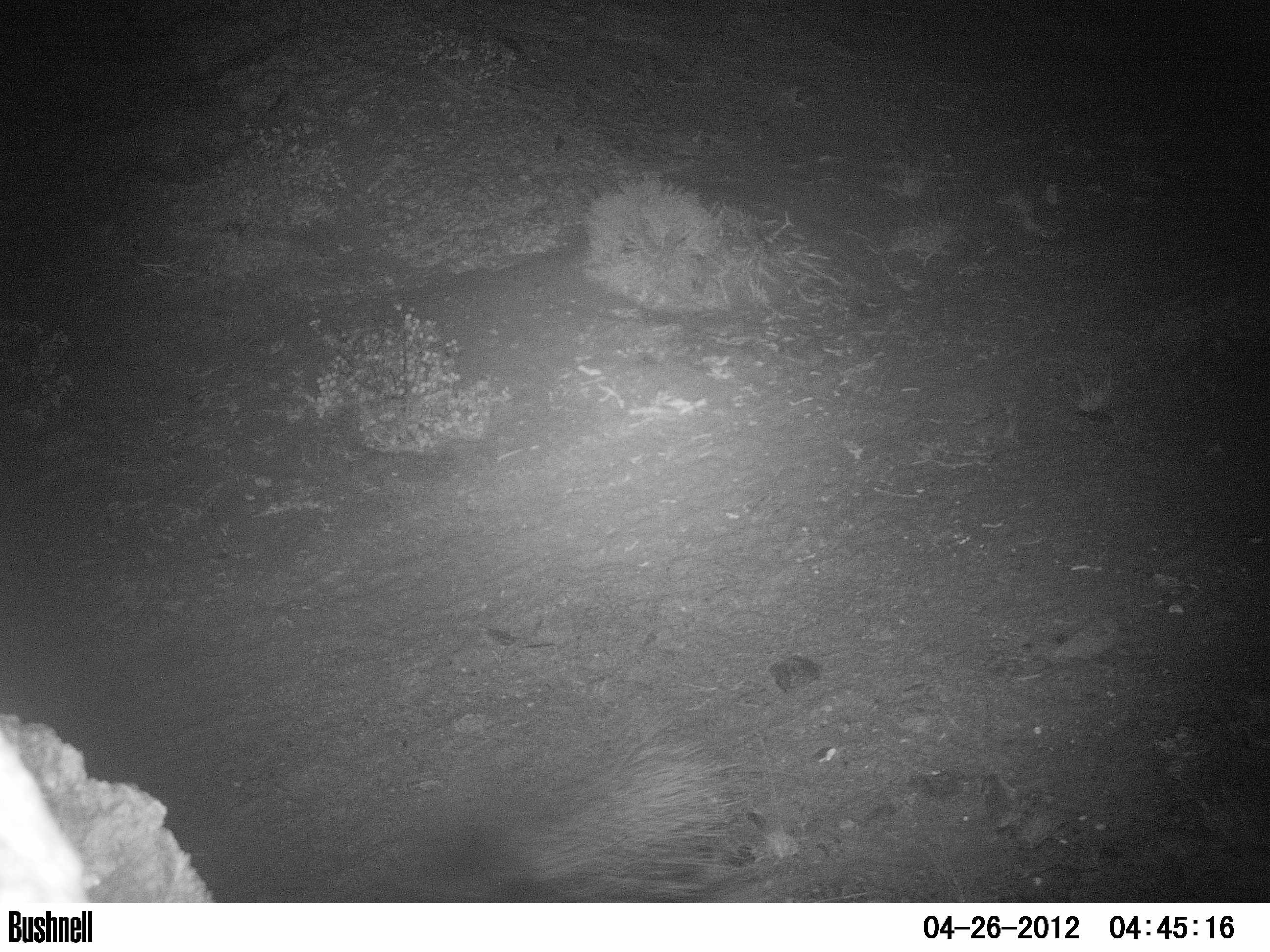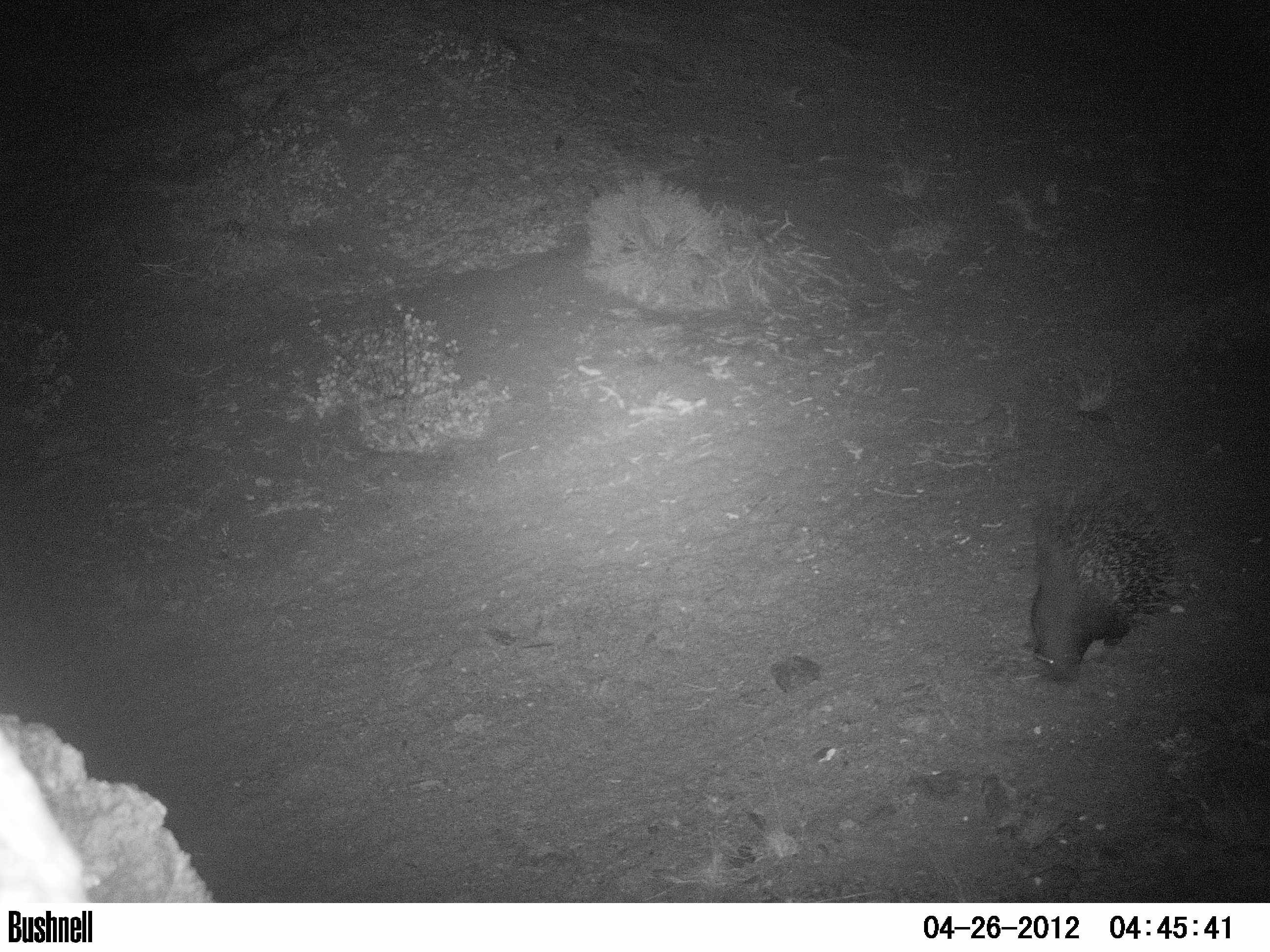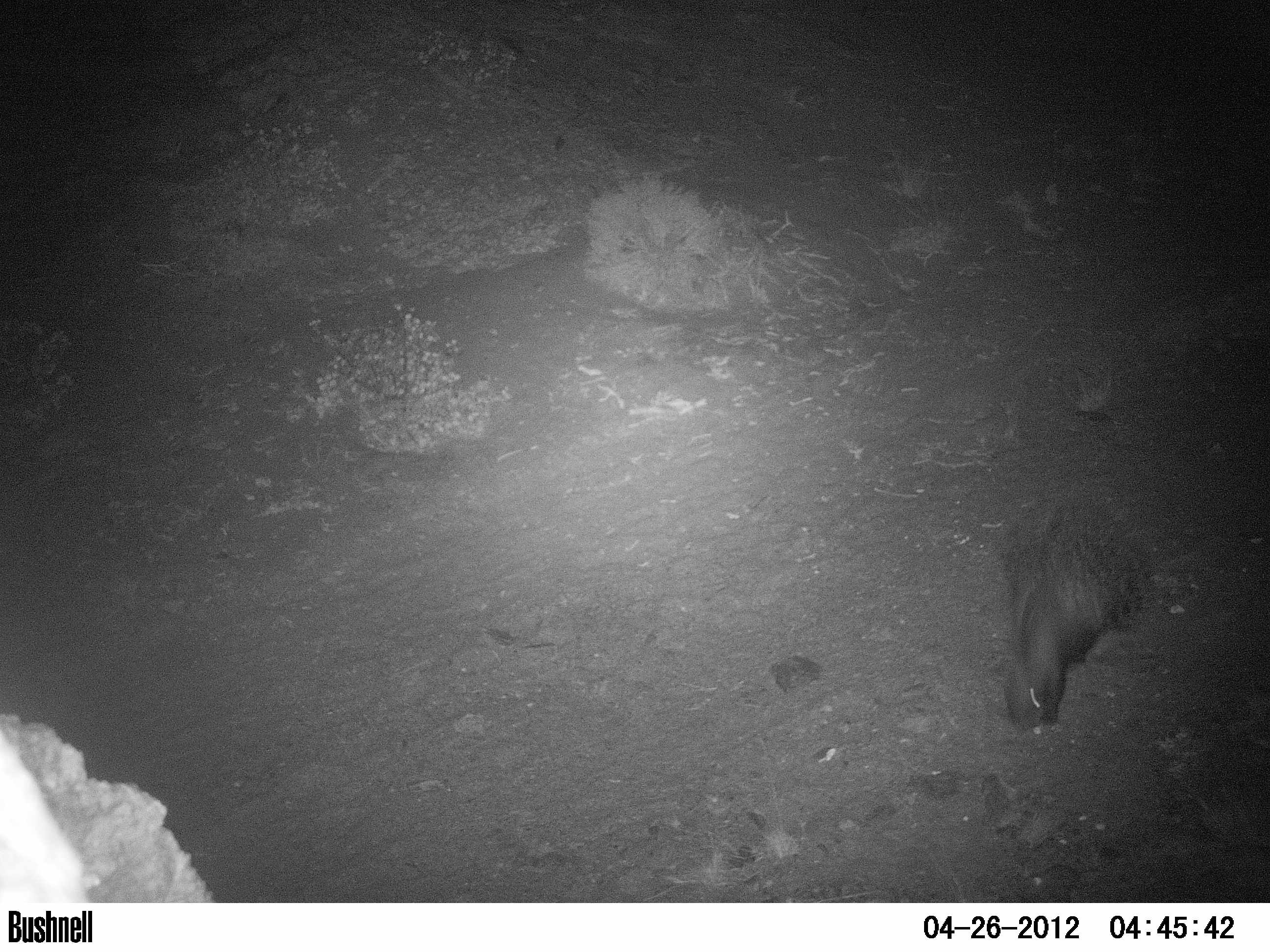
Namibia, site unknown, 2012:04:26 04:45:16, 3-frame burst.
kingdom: Animalia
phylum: Chordata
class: Mammalia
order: Rodentia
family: Hystricidae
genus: Hystrix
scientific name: Hystrix africaeaustralis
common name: cape porcupine